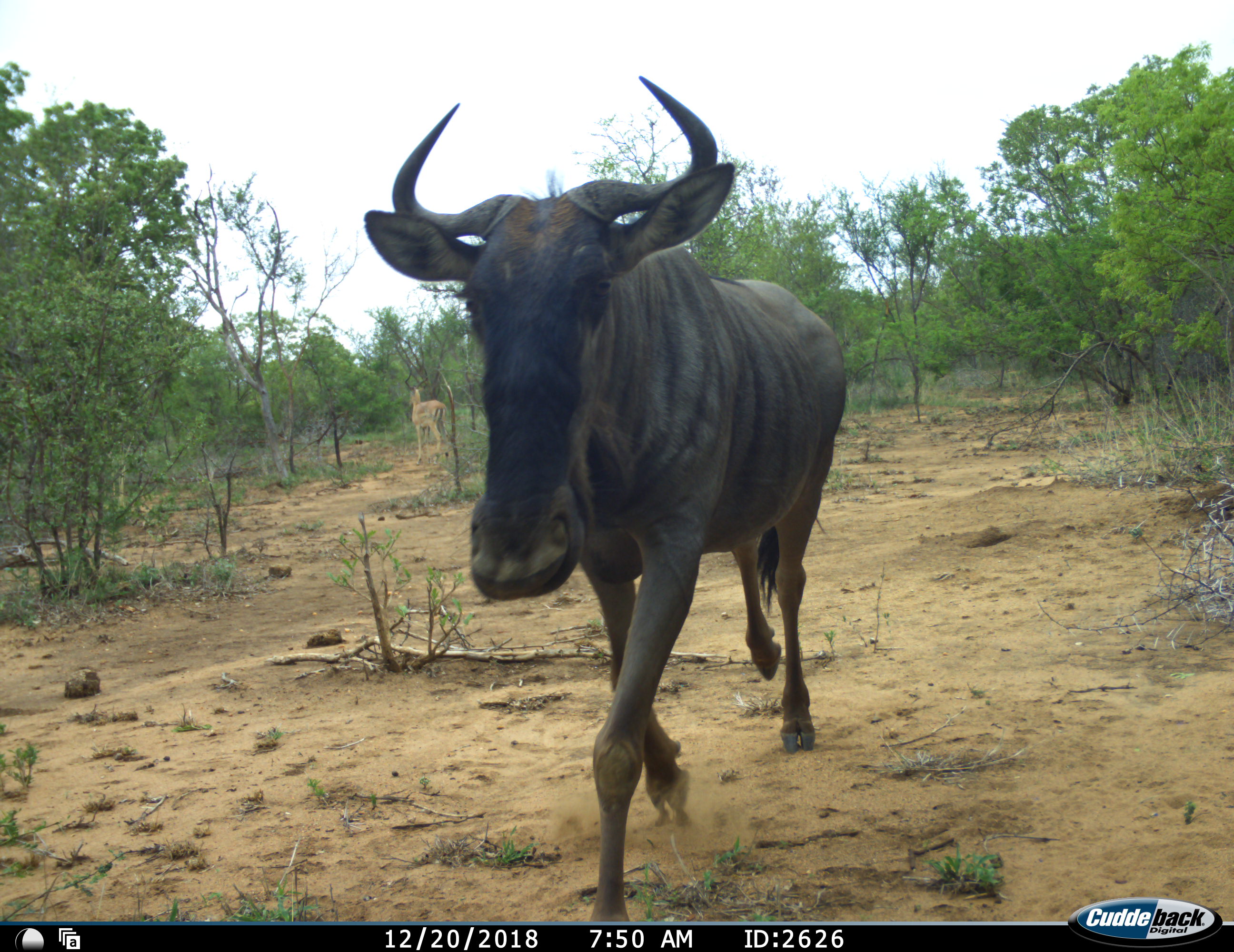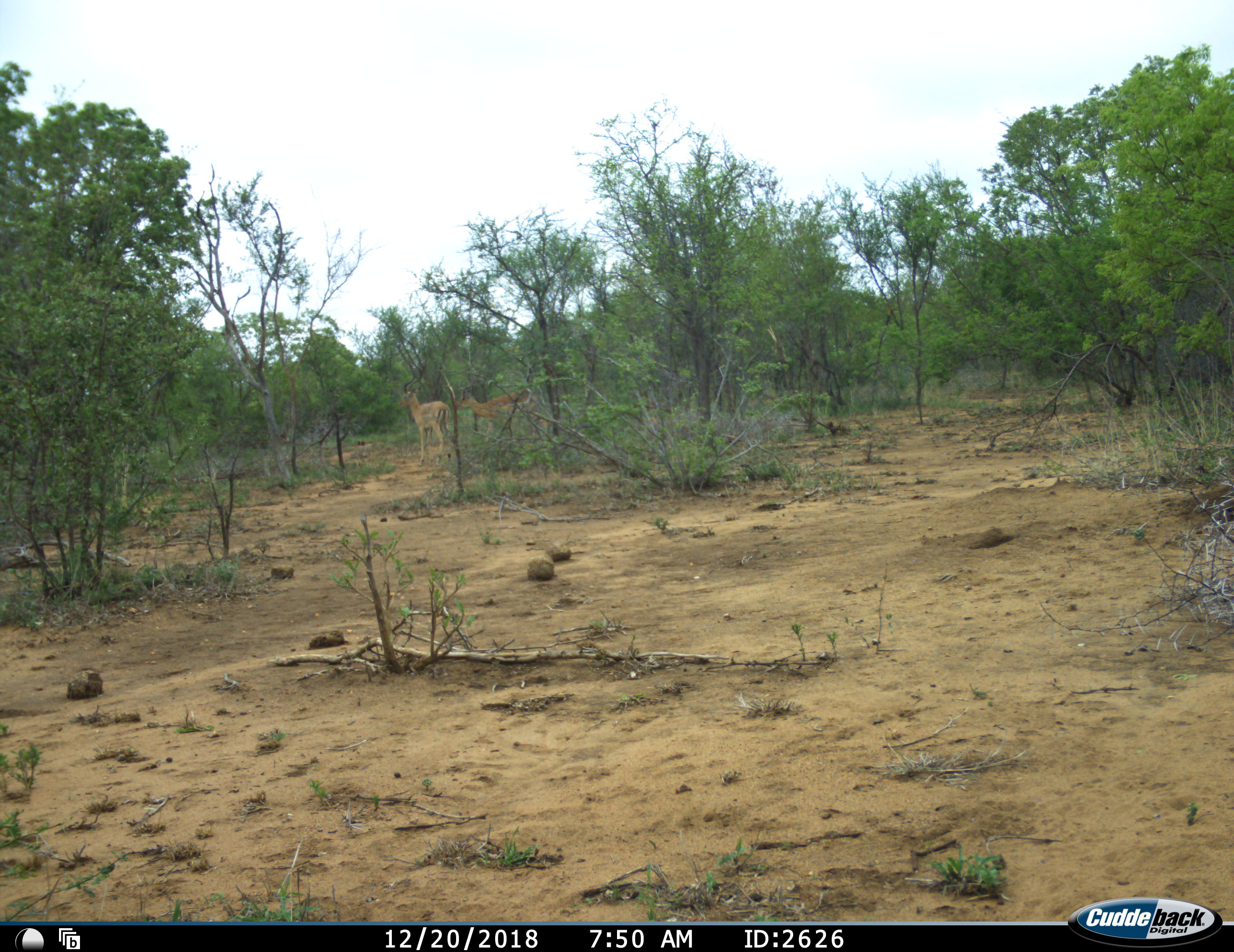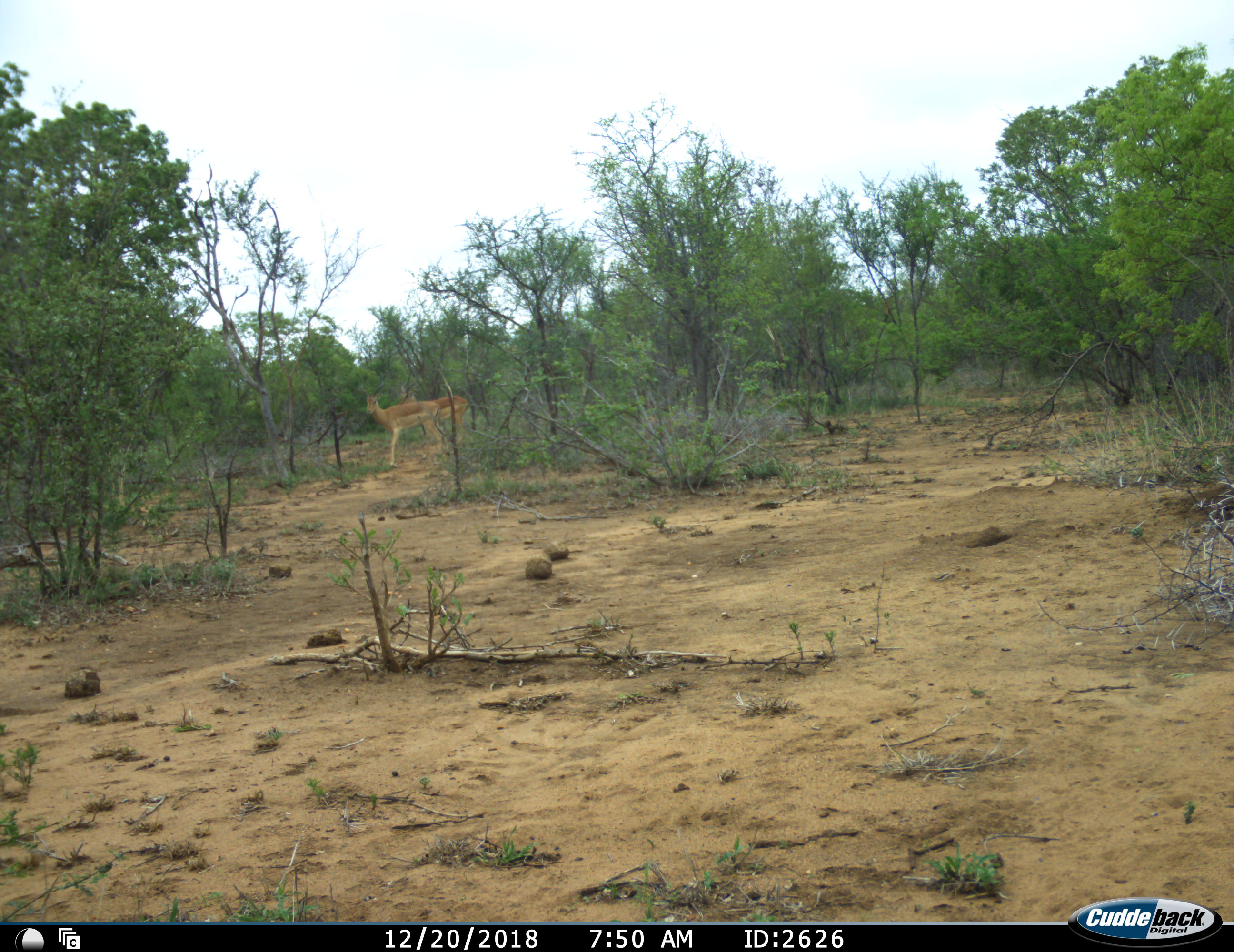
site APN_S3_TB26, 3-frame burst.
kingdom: Animalia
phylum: Chordata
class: Mammalia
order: Artiodactyla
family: Bovidae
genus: Aepyceros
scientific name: Aepyceros melampus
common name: impala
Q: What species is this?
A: Impala (Aepyceros melampus).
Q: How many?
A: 2.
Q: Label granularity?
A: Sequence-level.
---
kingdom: Animalia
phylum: Chordata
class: Mammalia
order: Artiodactyla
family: Bovidae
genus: Connochaetes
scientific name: Connochaetes taurinus taurinus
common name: blue wildebeest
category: wildebeestblue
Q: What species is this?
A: Wildebeestblue (blue wildebeest) (Connochaetes taurinus taurinus).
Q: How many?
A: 1.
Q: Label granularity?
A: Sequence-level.